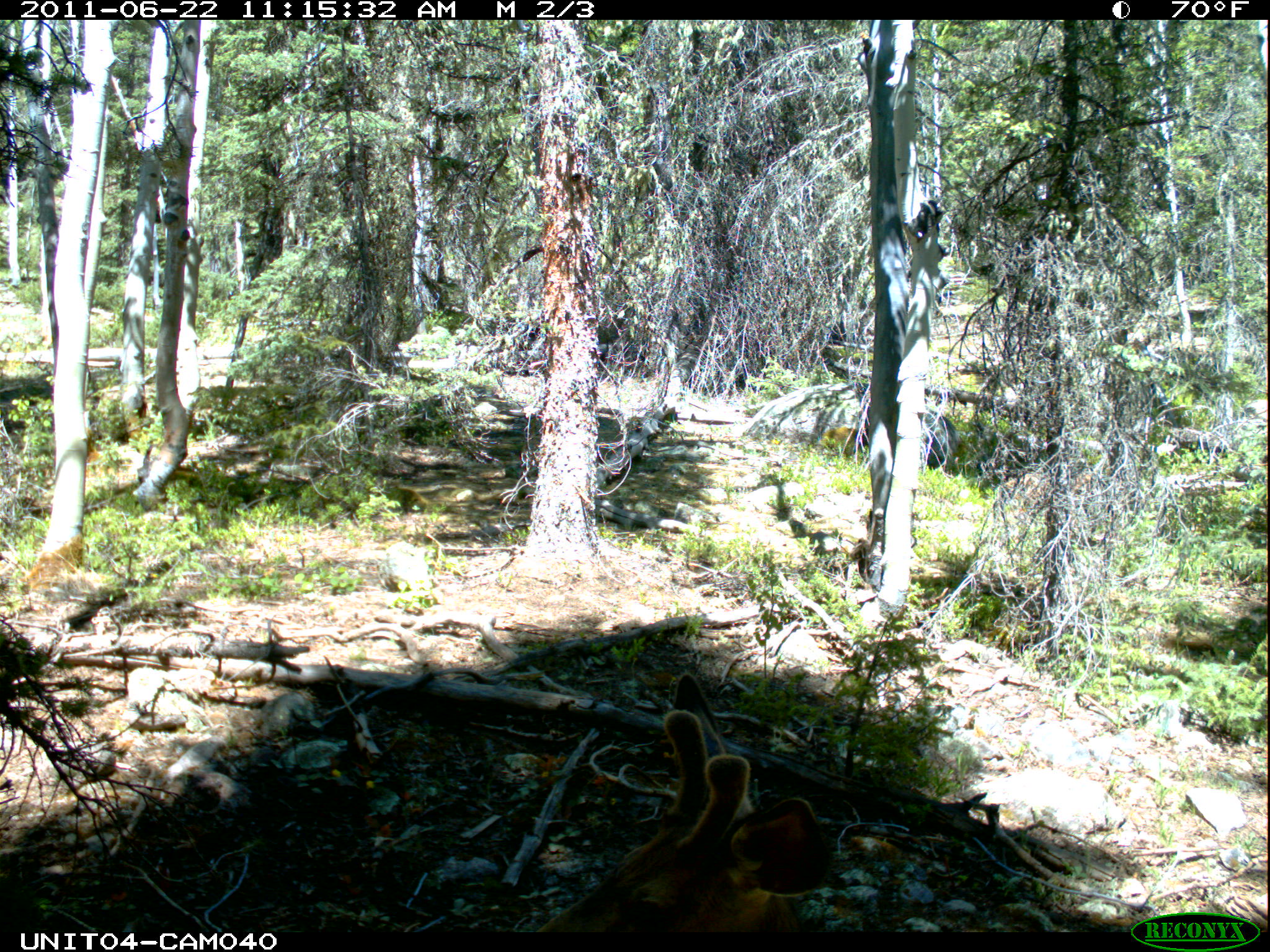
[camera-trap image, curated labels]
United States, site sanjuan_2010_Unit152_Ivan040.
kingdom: Animalia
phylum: Chordata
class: Mammalia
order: Artiodactyla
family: Cervidae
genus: Odocoileus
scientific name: Odocoileus hemionus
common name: mule deer